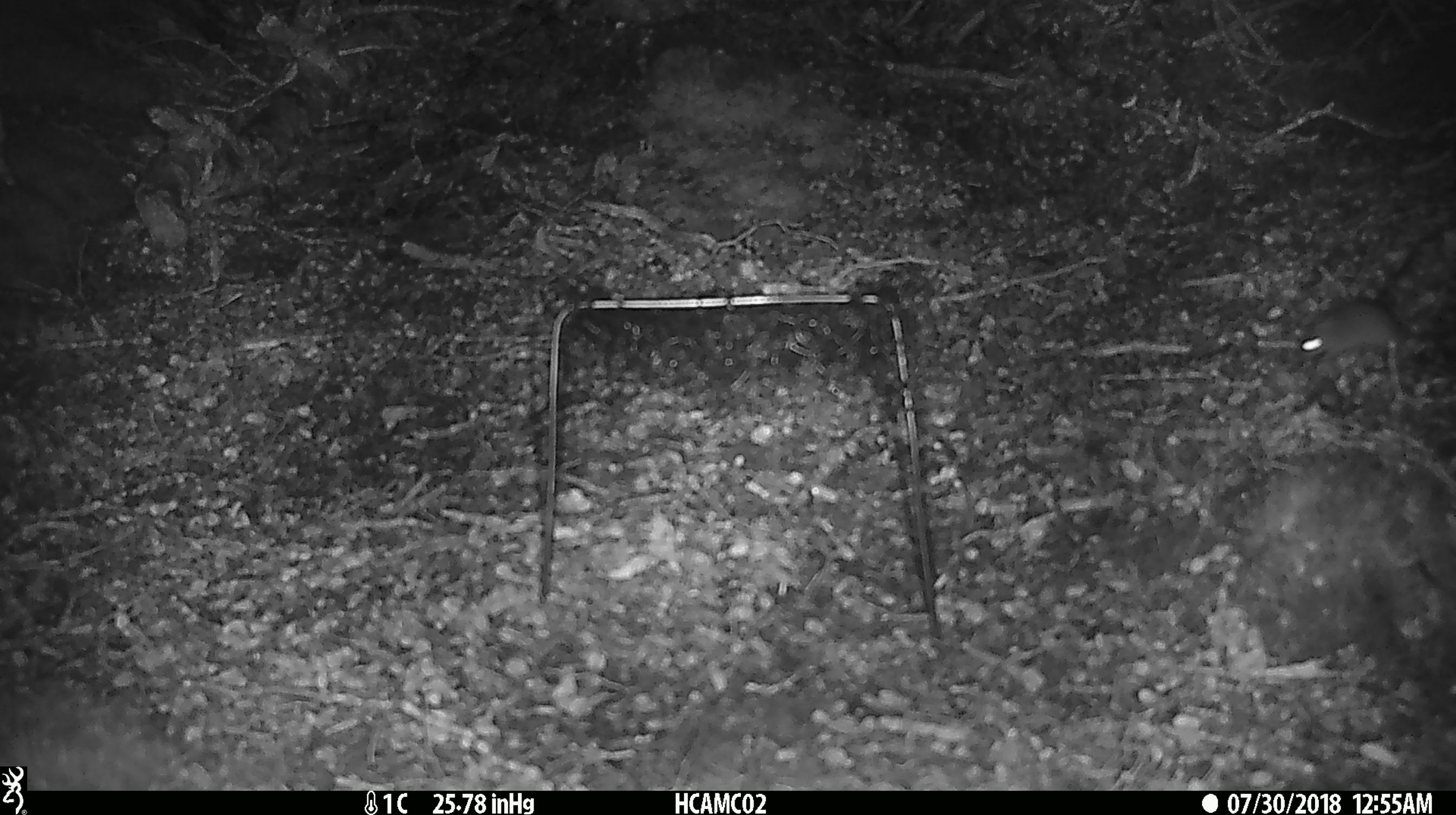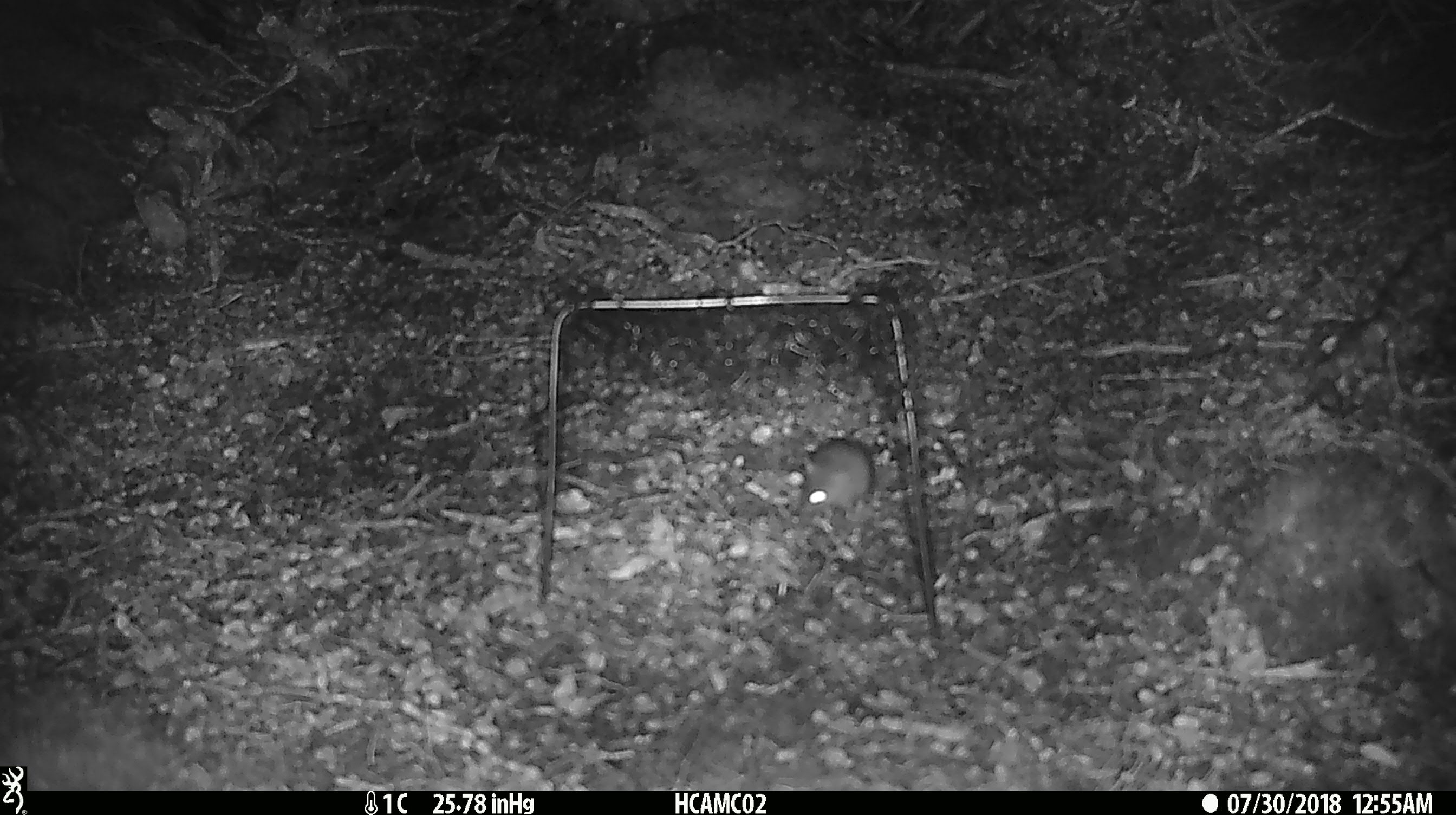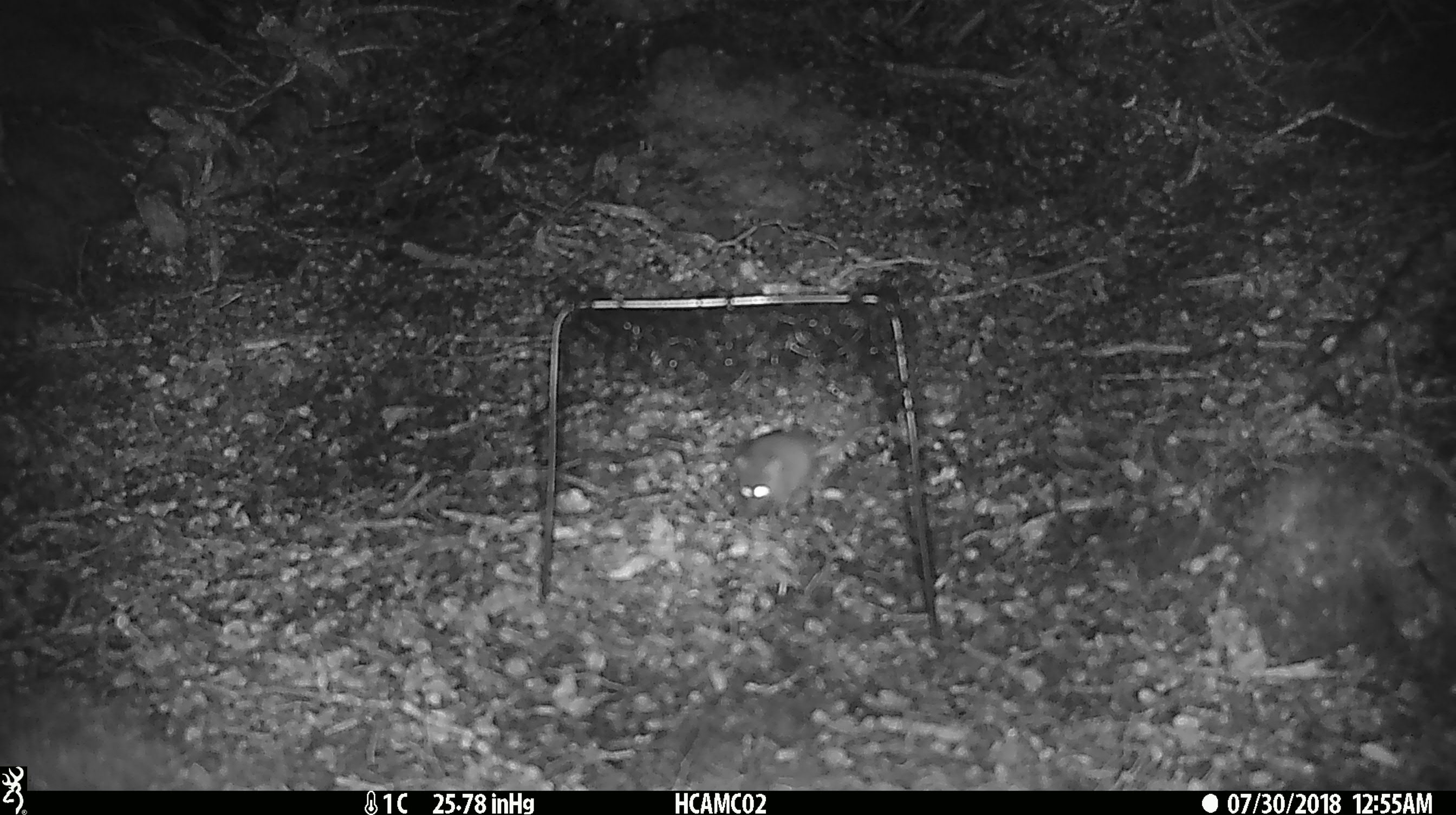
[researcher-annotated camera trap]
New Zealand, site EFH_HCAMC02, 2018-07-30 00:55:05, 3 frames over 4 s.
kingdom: Animalia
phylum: Chordata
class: Mammalia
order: Rodentia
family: Muridae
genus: Mus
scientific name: Mus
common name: mouse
Mouse (Mus).